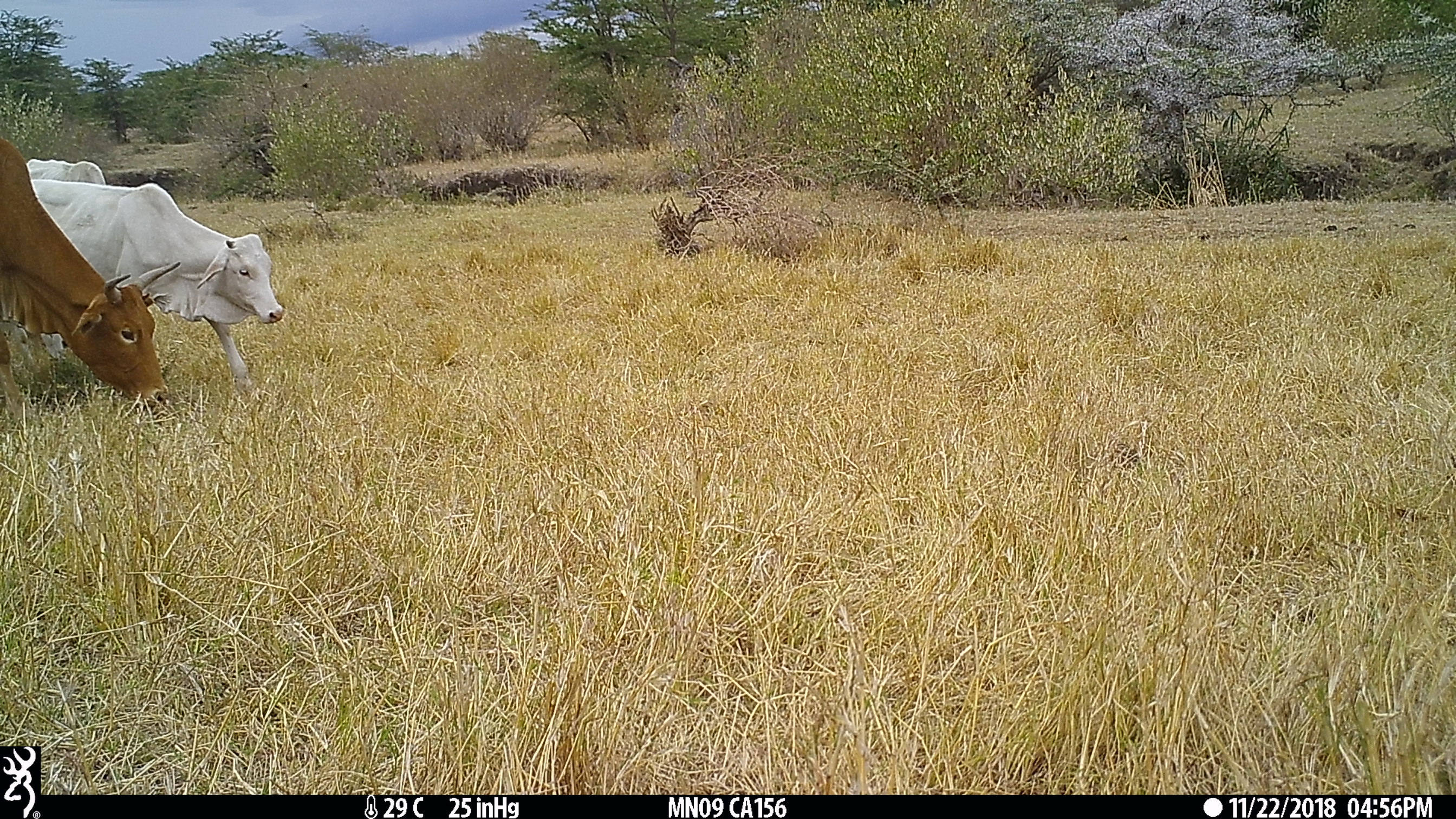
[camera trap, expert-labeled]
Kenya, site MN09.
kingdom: Animalia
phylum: Chordata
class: Mammalia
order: Artiodactyla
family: Bovidae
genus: Bos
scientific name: Bos taurus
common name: cattle